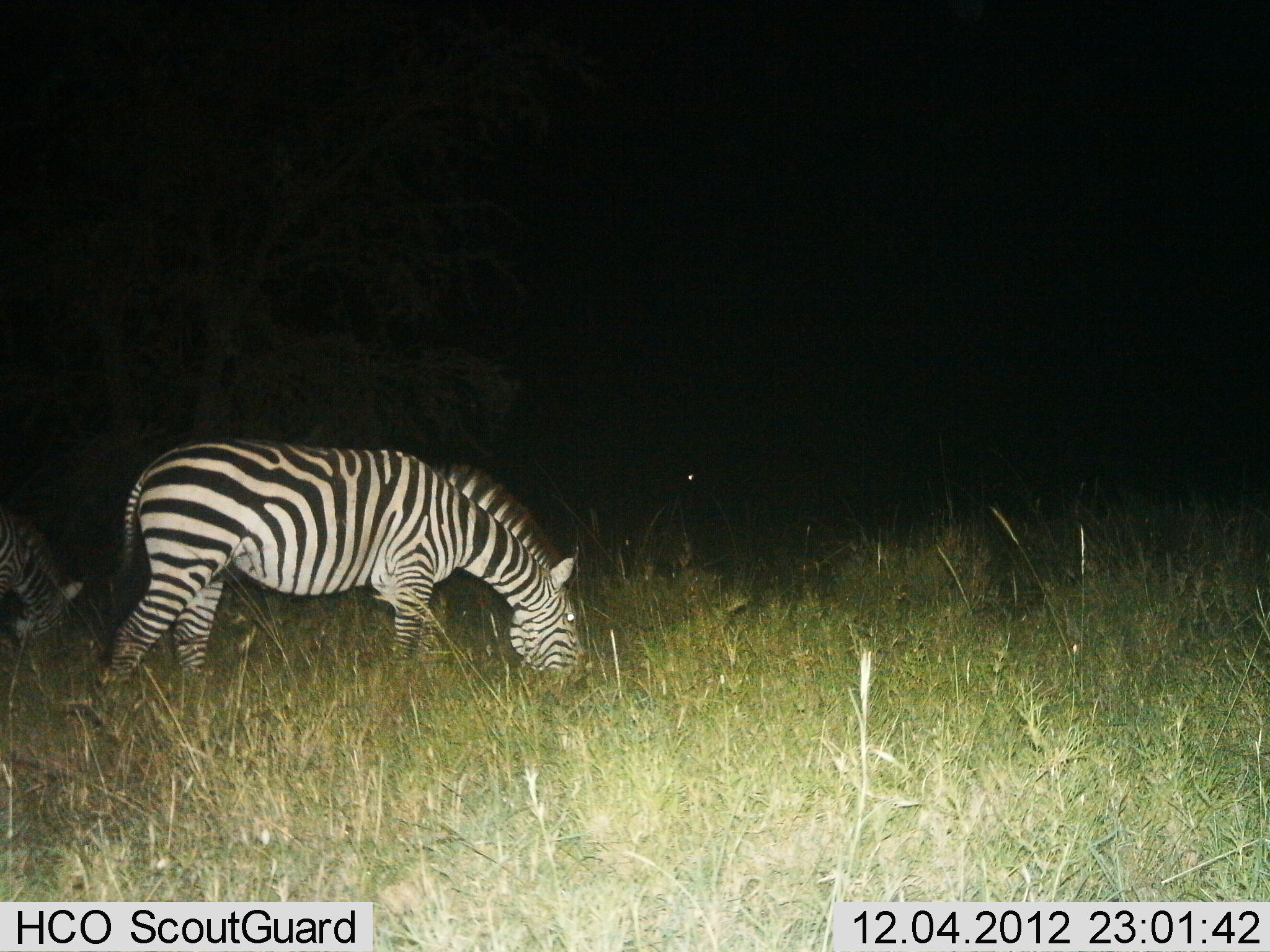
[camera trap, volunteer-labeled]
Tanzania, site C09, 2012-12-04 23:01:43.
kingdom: Animalia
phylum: Chordata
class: Mammalia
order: Perissodactyla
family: Equidae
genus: Equus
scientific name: Equus quagga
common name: plains zebra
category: zebra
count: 2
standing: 10%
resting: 0%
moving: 10%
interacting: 0%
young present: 0%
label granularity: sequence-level